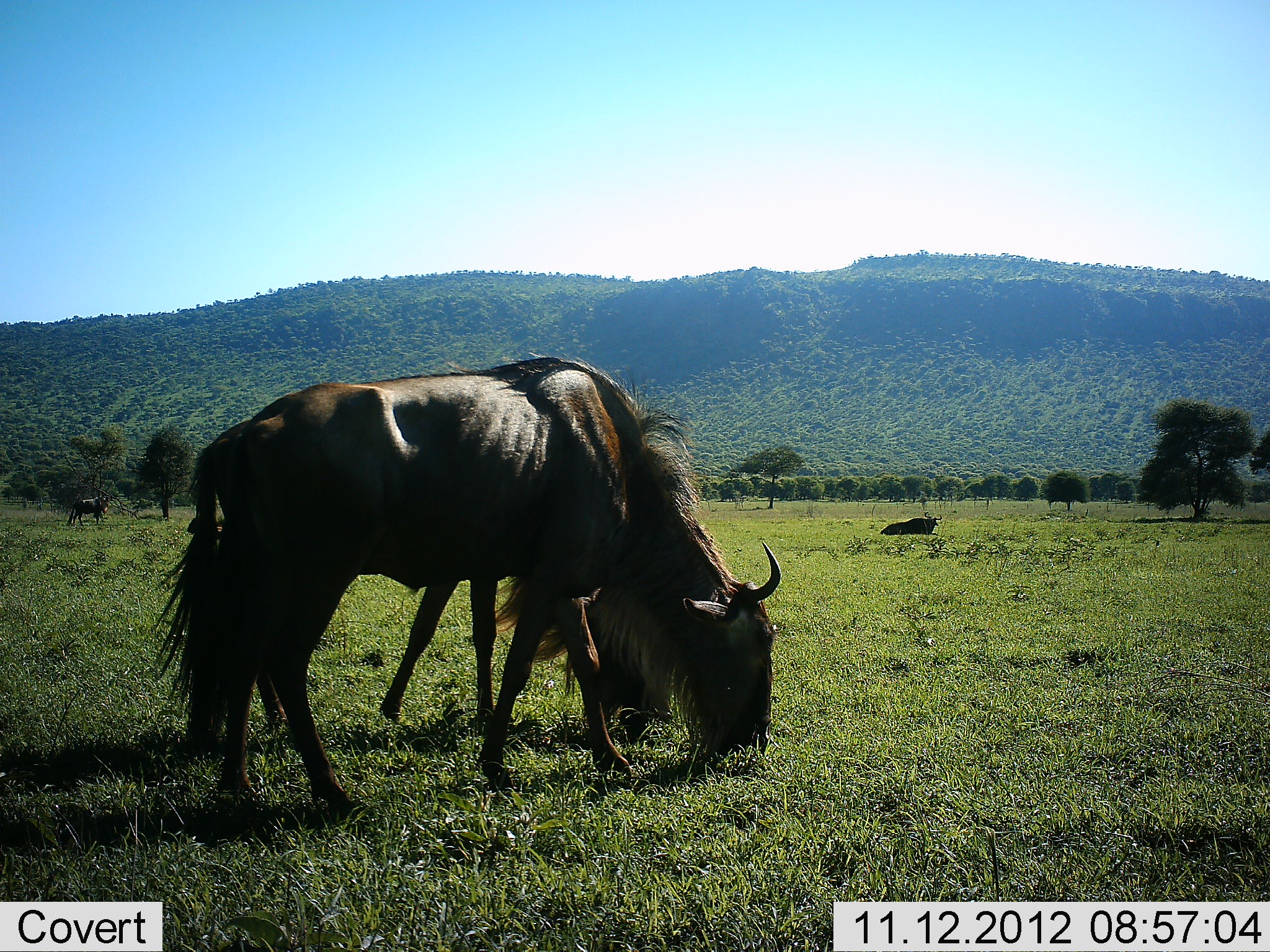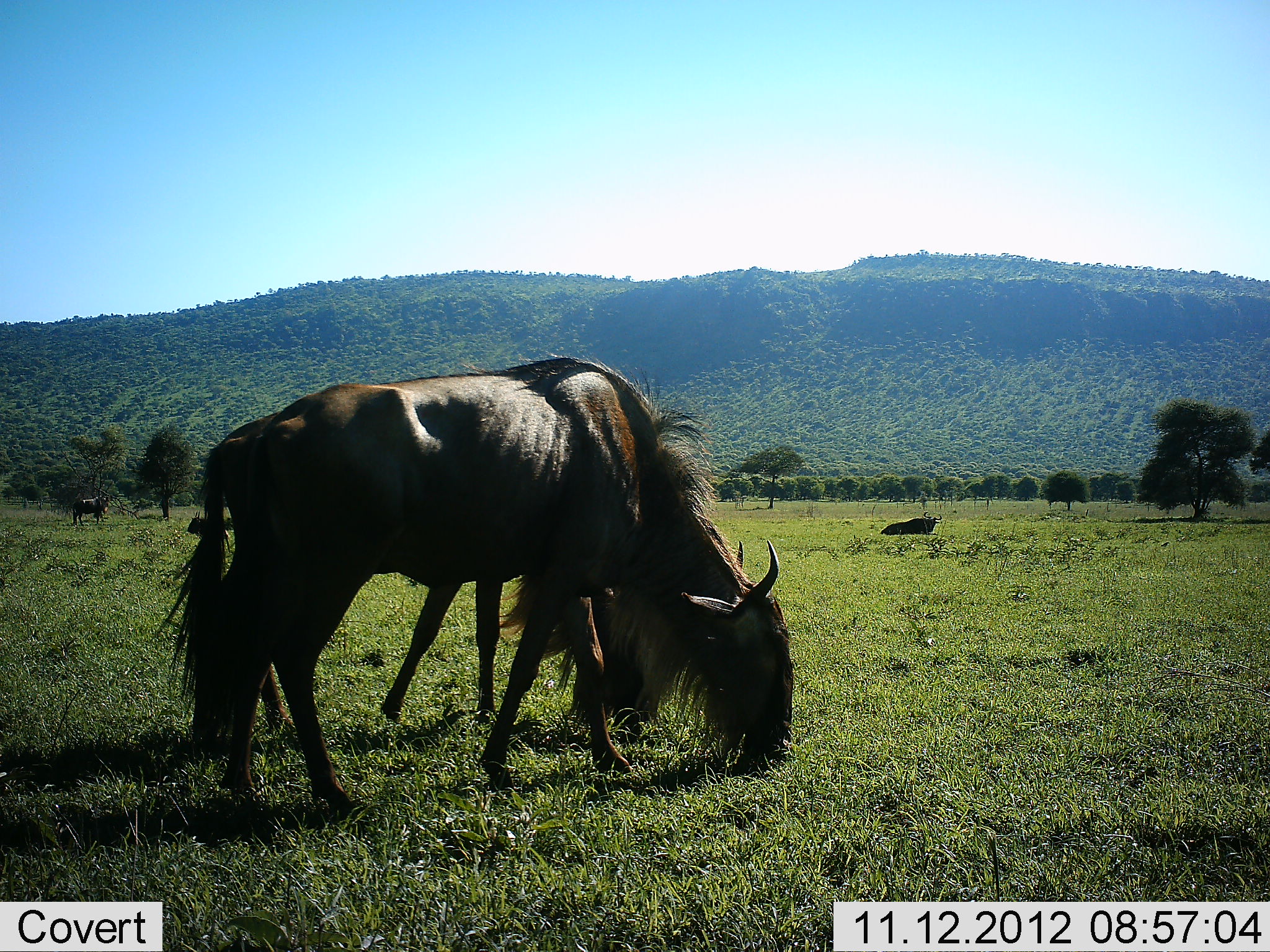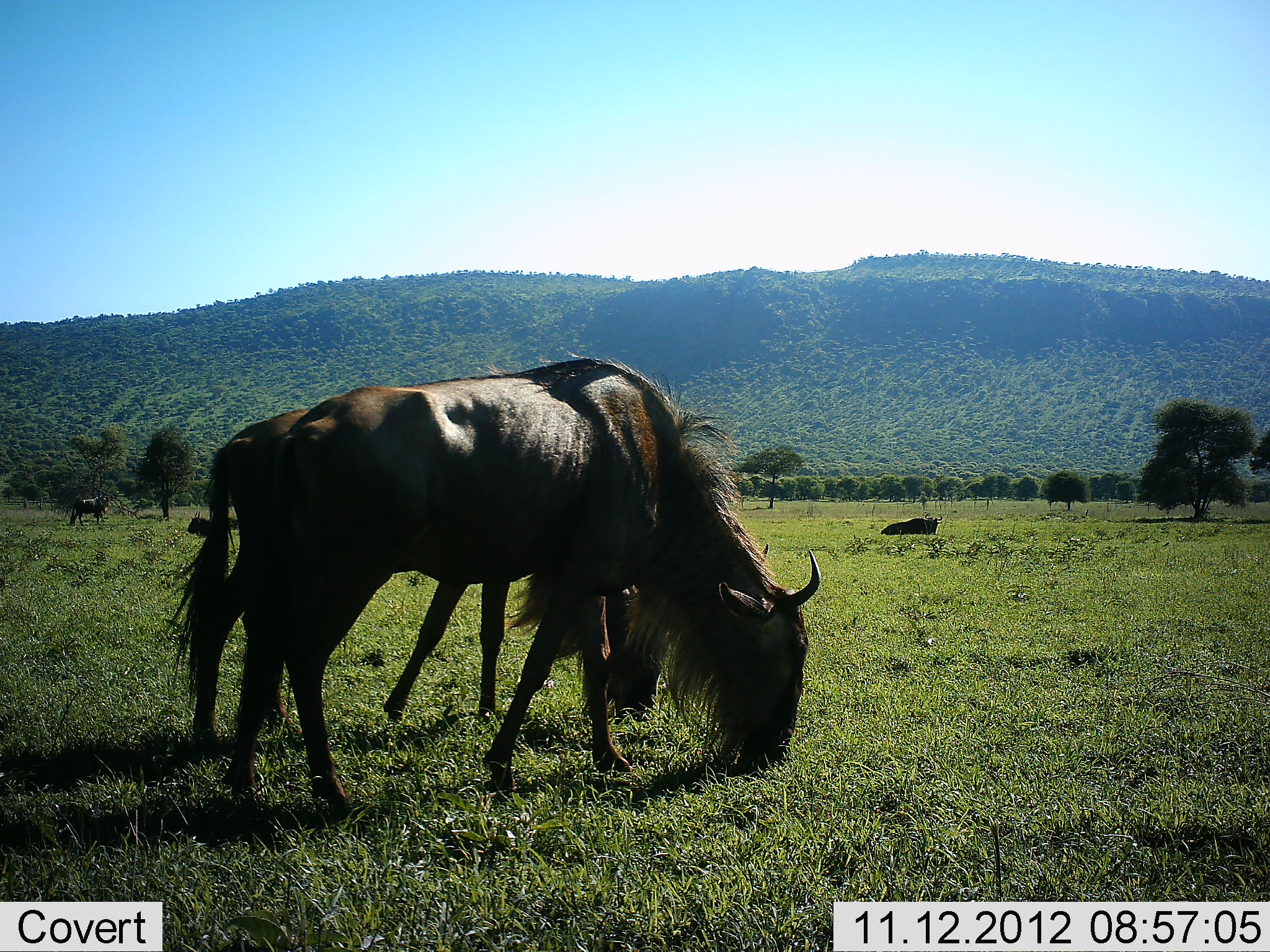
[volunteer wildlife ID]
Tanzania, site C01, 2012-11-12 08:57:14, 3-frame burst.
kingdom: Animalia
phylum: Chordata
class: Mammalia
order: Artiodactyla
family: Bovidae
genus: Connochaetes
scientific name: Connochaetes taurinus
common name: blue wildebeest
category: wildebeest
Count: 5.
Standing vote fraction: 45%.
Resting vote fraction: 55%.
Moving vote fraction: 9%.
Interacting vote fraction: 0%.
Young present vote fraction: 0%.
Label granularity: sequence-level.